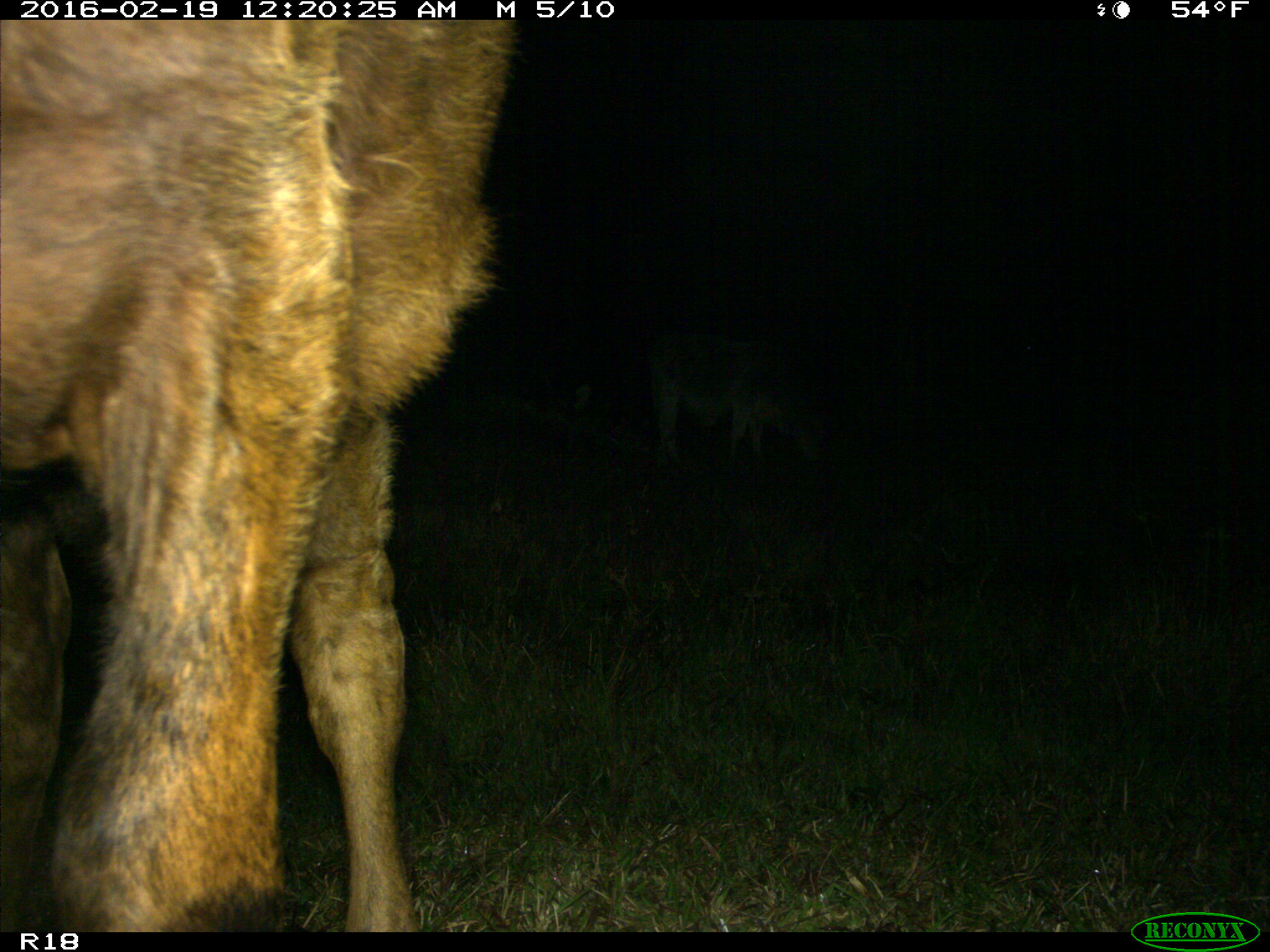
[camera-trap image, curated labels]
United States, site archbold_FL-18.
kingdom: Animalia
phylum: Chordata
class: Mammalia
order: Artiodactyla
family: Bovidae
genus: Bos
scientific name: Bos taurus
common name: domestic cow